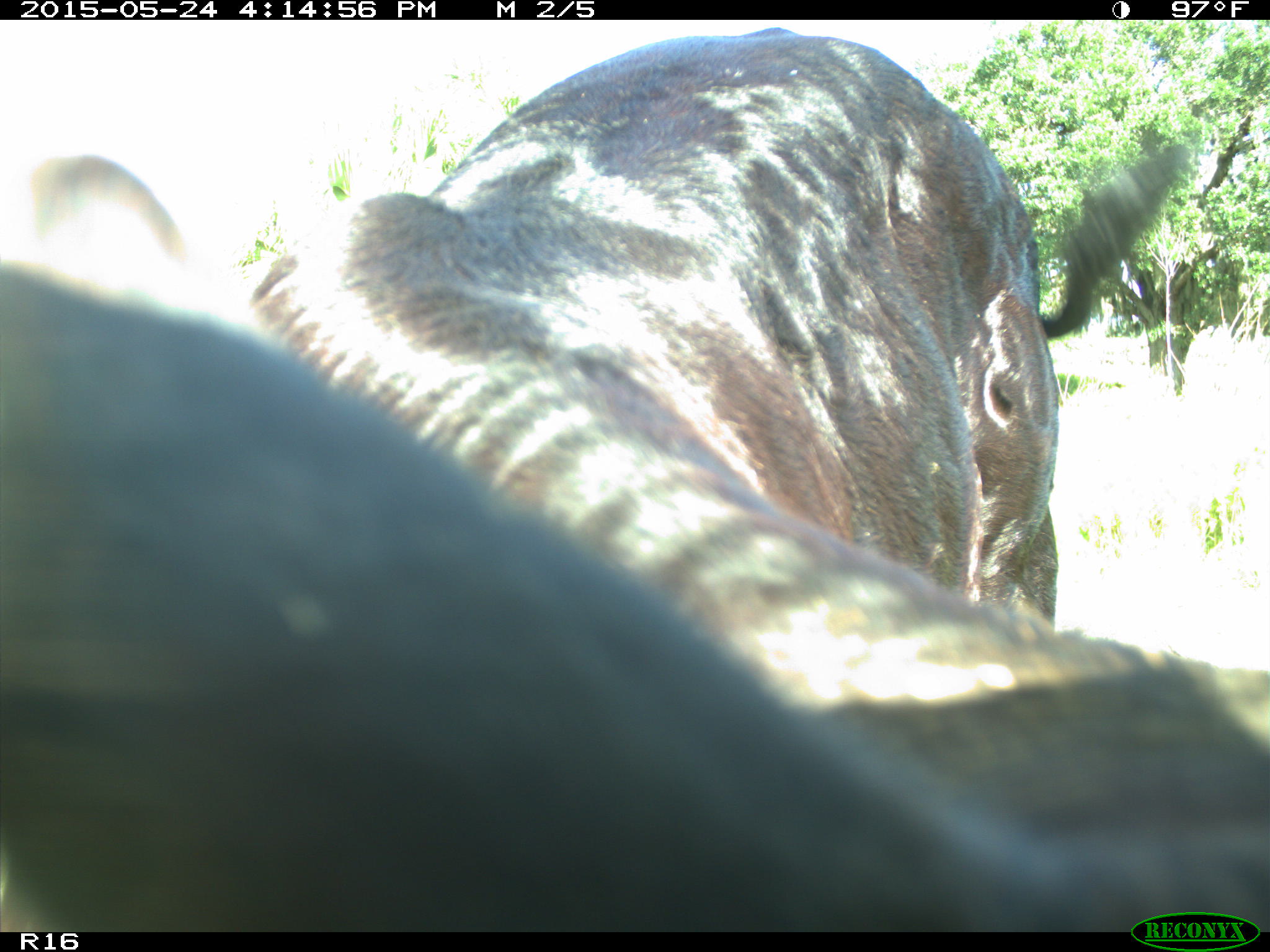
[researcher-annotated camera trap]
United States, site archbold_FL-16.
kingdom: Animalia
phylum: Chordata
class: Mammalia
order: Artiodactyla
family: Bovidae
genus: Bos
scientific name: Bos taurus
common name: domestic cow